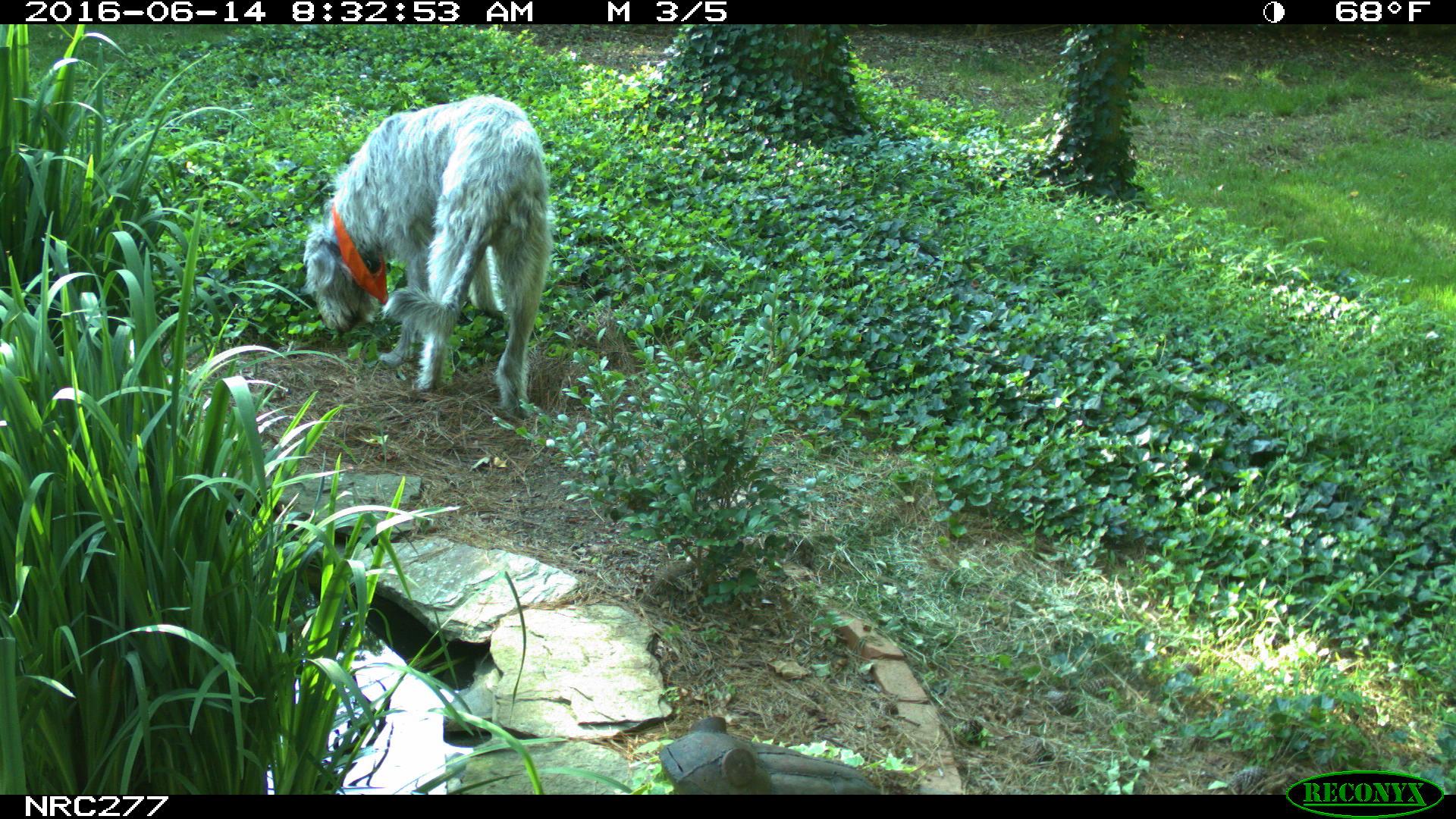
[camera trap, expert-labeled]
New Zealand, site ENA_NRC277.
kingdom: Animalia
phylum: Chordata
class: Mammalia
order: Carnivora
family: Canidae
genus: Canis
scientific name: Canis familiaris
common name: domestic dog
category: dog